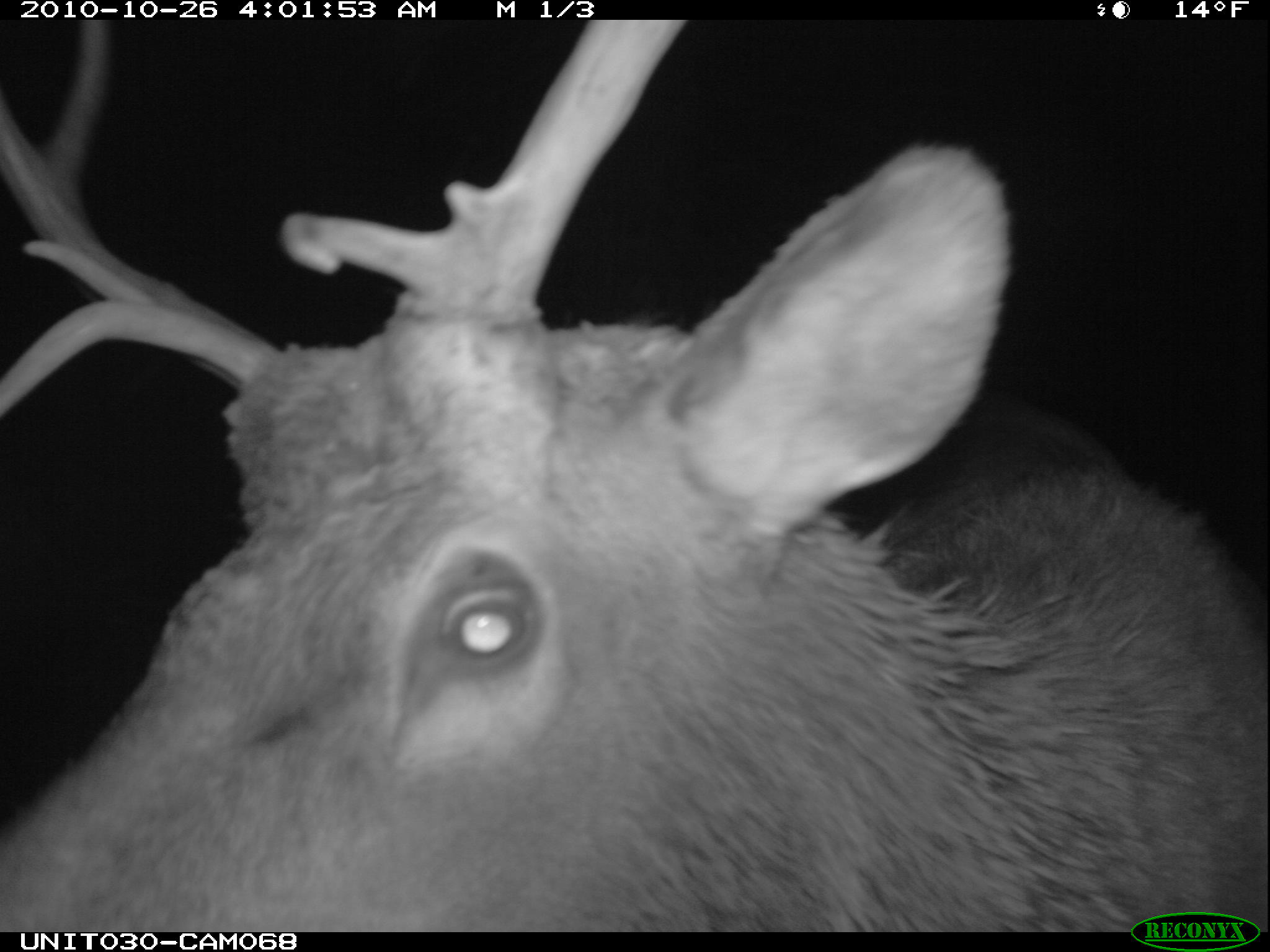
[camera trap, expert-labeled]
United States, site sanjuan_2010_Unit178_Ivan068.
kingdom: Animalia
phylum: Chordata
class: Mammalia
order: Artiodactyla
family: Cervidae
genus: Cervus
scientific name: Cervus elaphus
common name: red deer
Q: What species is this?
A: Cervus elaphus (red deer).